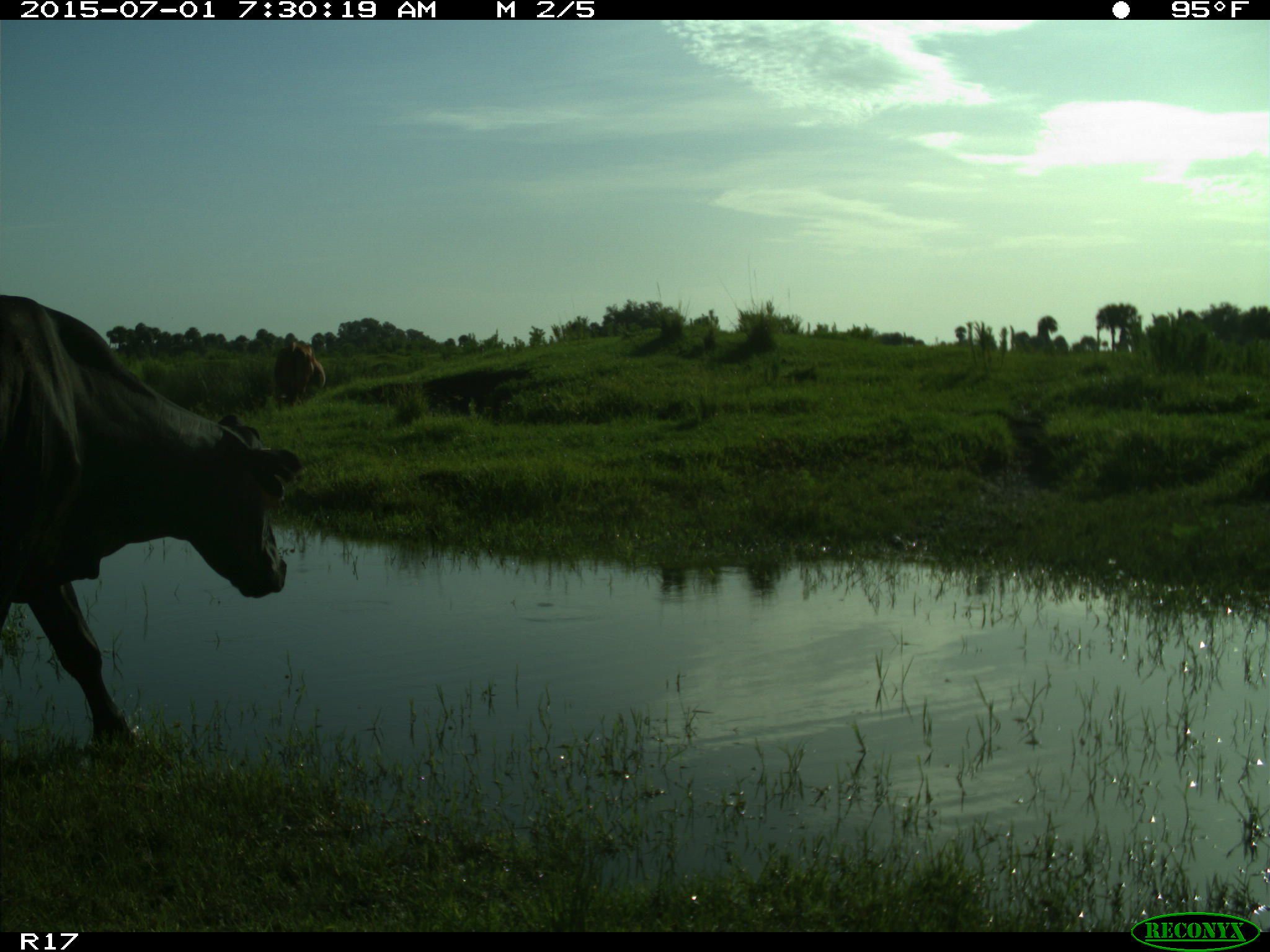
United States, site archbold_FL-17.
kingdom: Animalia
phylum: Chordata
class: Mammalia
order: Artiodactyla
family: Bovidae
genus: Bos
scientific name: Bos taurus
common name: domestic cow